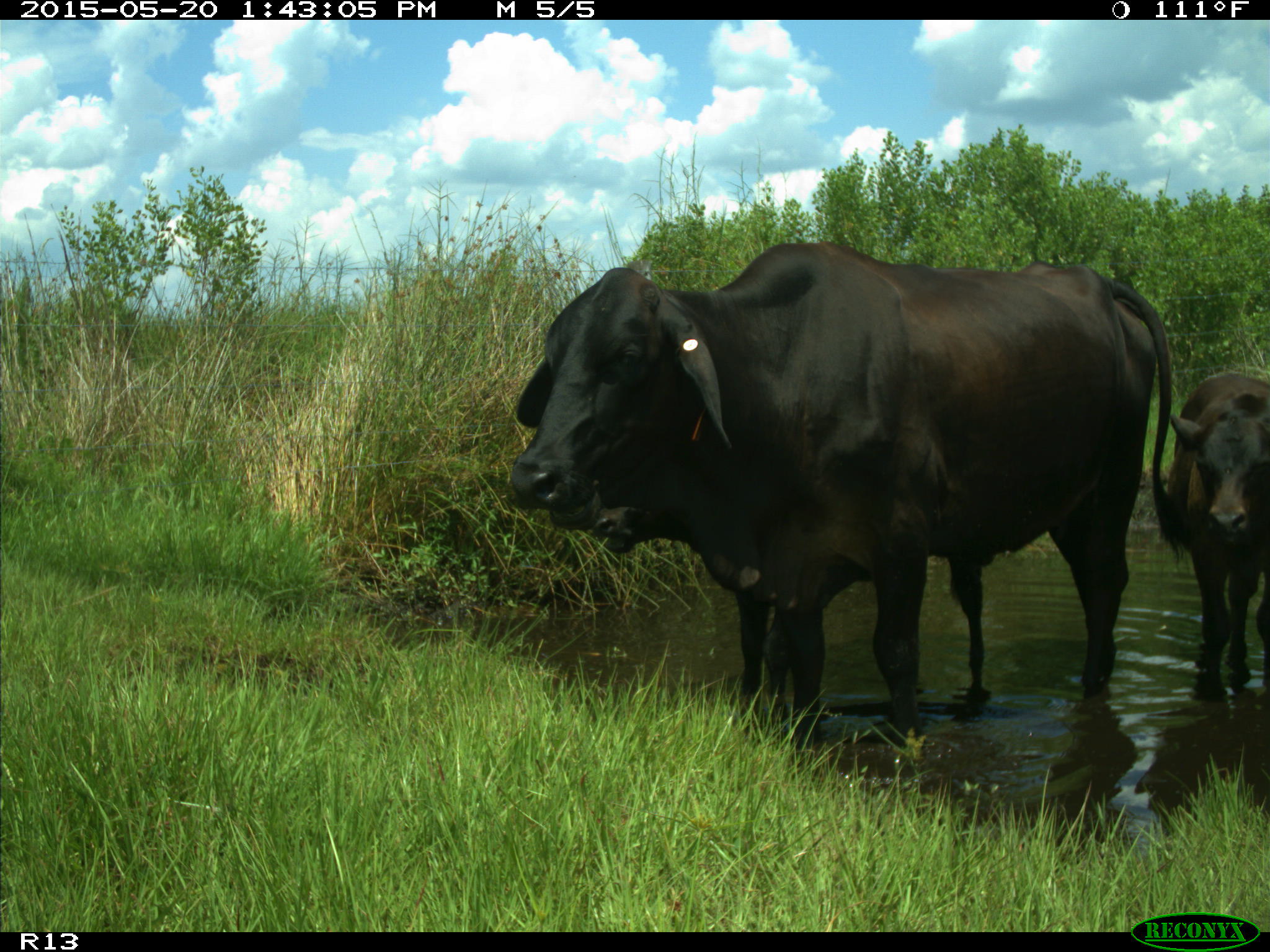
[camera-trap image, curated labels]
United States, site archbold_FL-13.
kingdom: Animalia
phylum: Chordata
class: Mammalia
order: Artiodactyla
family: Bovidae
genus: Bos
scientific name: Bos taurus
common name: domestic cow